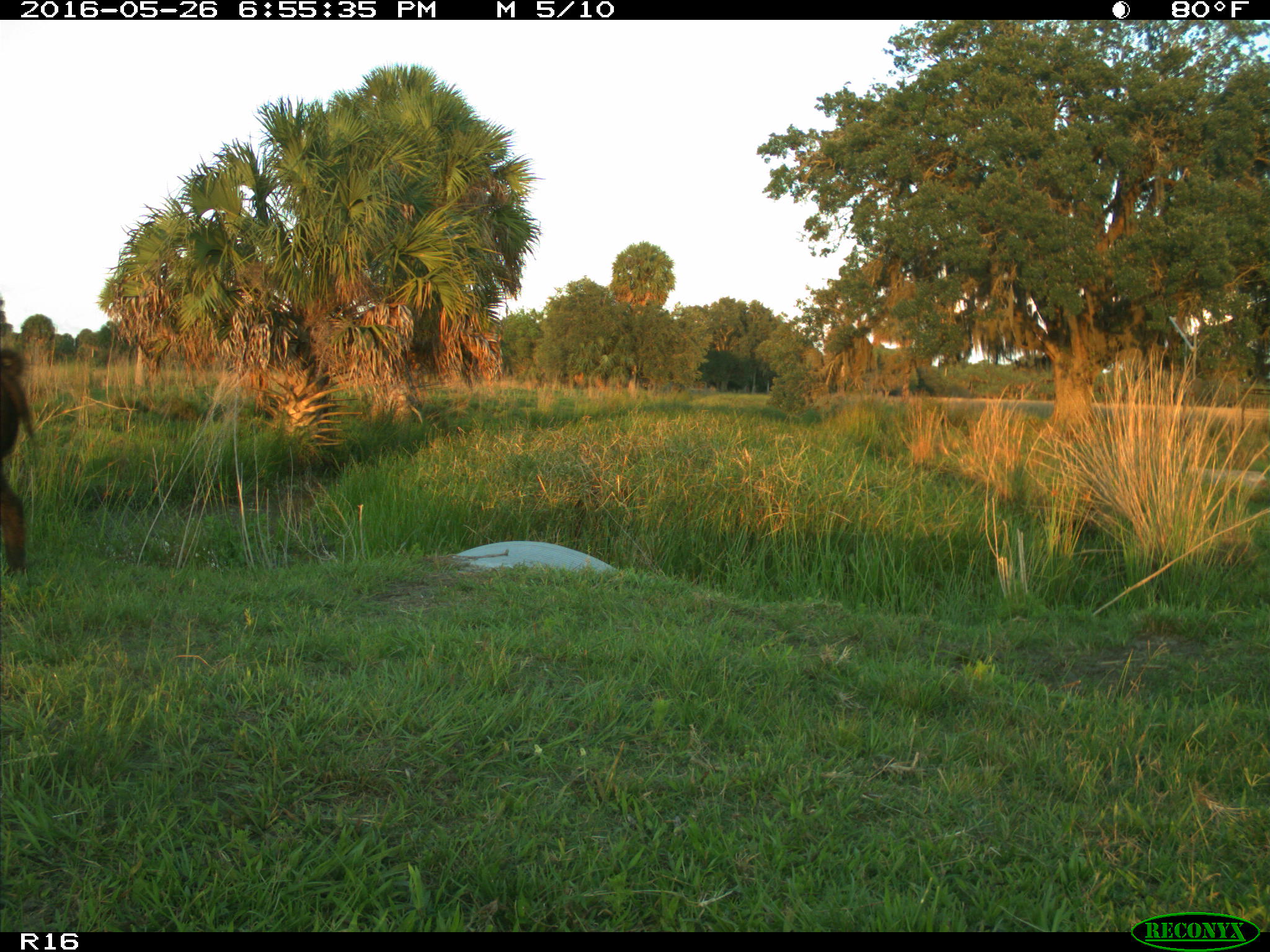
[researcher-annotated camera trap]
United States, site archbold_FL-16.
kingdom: Animalia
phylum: Chordata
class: Mammalia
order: Artiodactyla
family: Suidae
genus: Sus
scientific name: Sus scrofa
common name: wild boar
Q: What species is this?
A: Sus scrofa (wild boar).